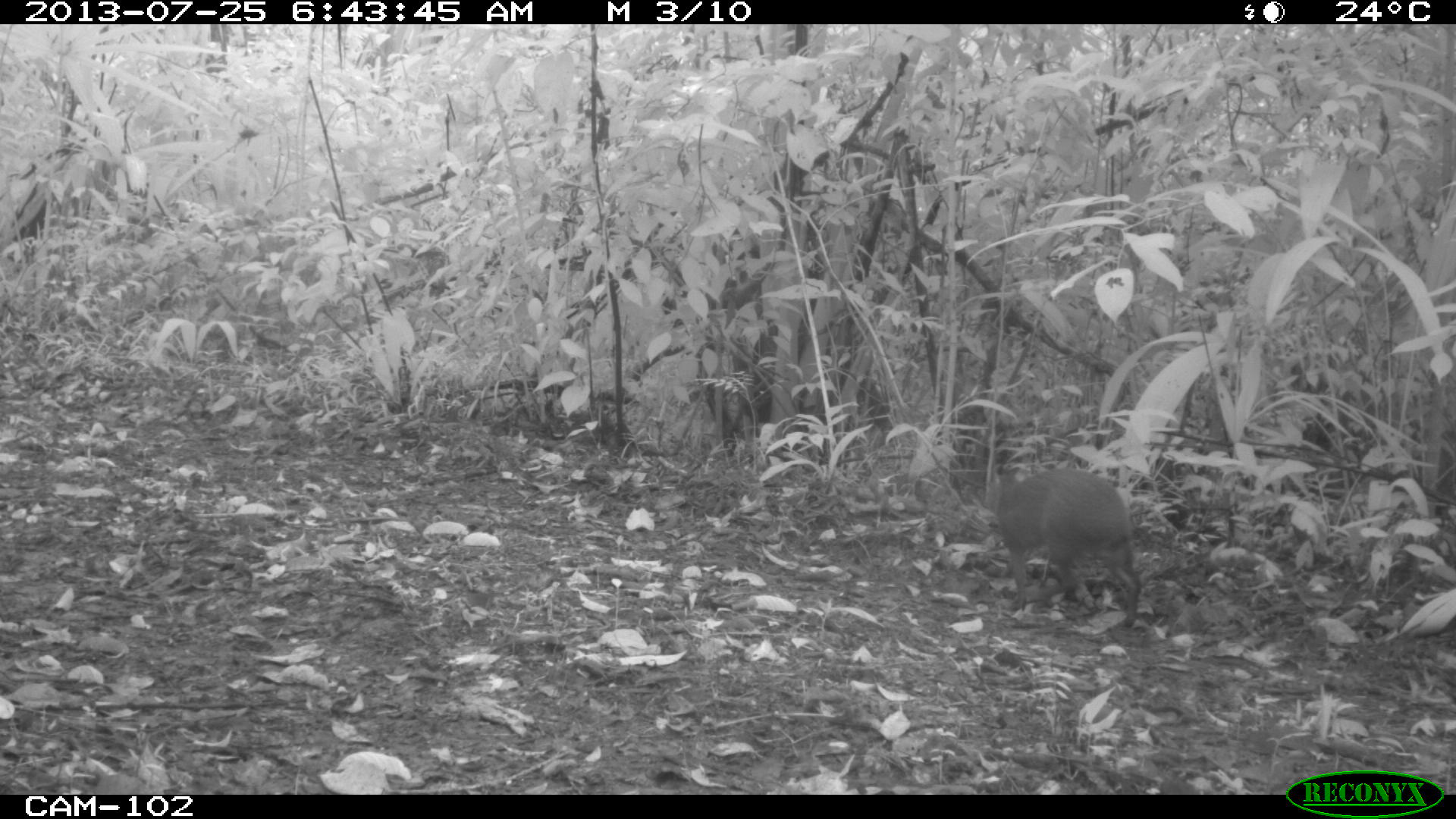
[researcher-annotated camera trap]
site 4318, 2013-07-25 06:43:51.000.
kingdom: Animalia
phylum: Chordata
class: Mammalia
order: Rodentia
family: Dasyproctidae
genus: Dasyprocta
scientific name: Dasyprocta punctata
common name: central american agouti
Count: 1.